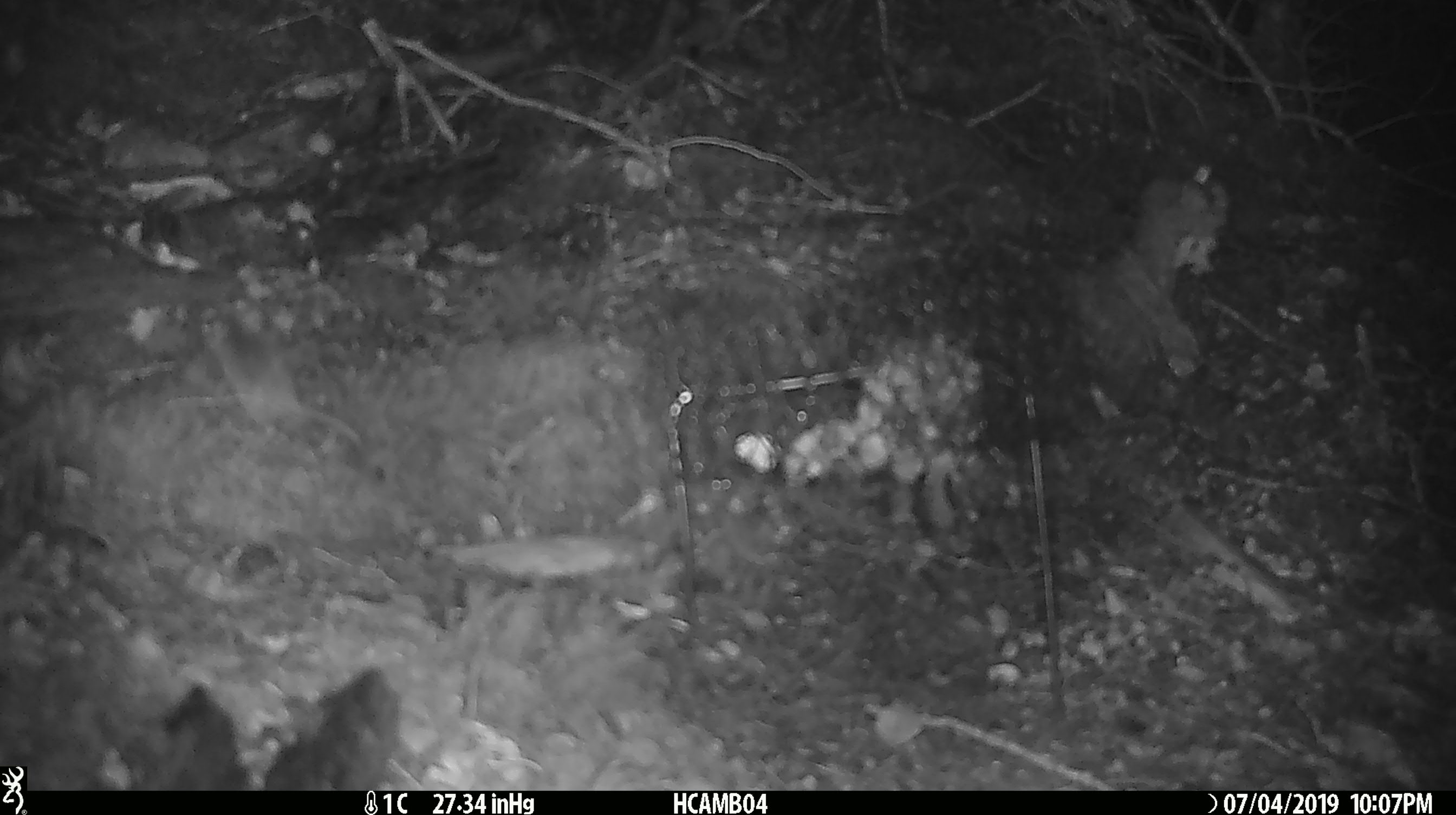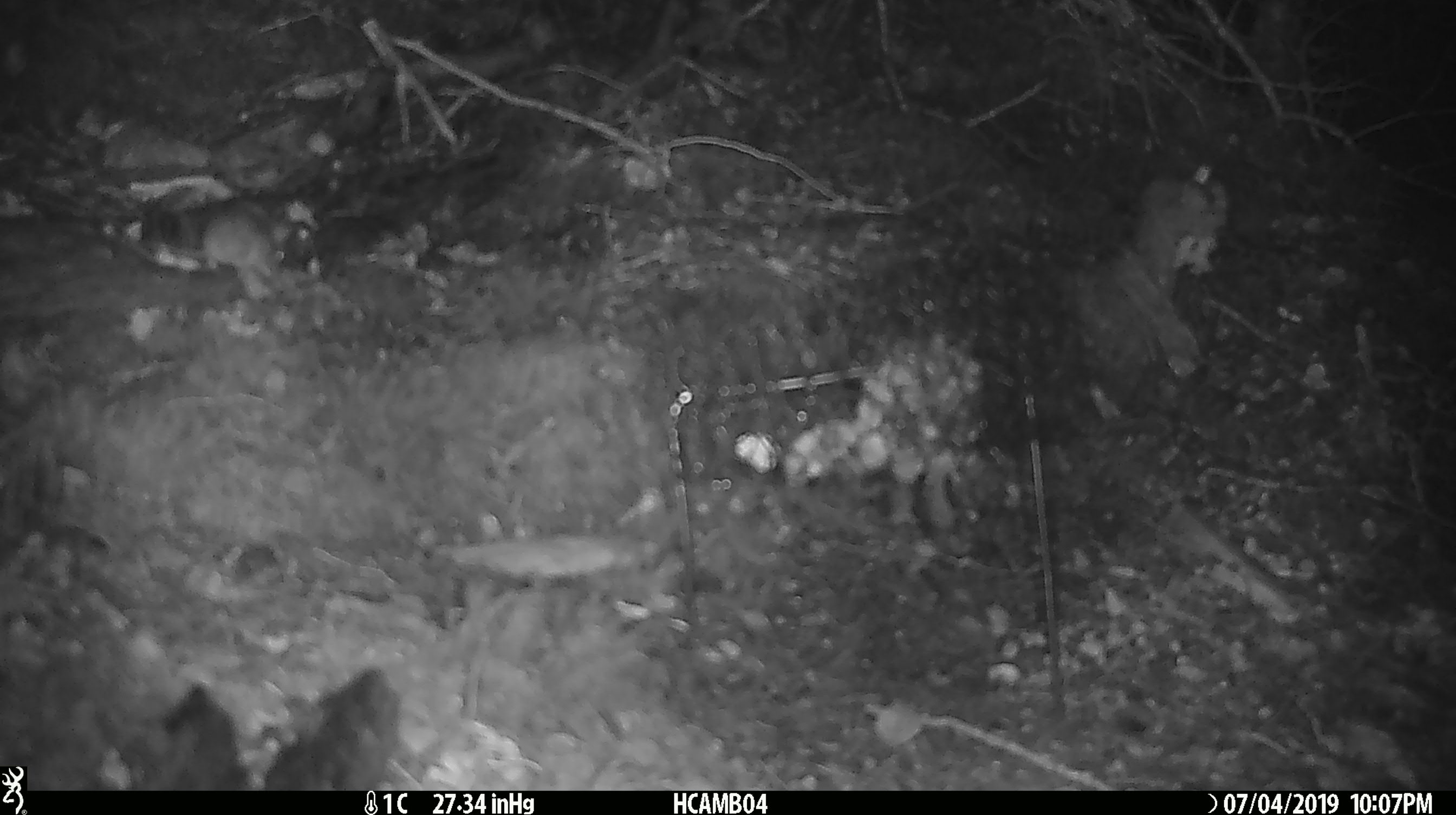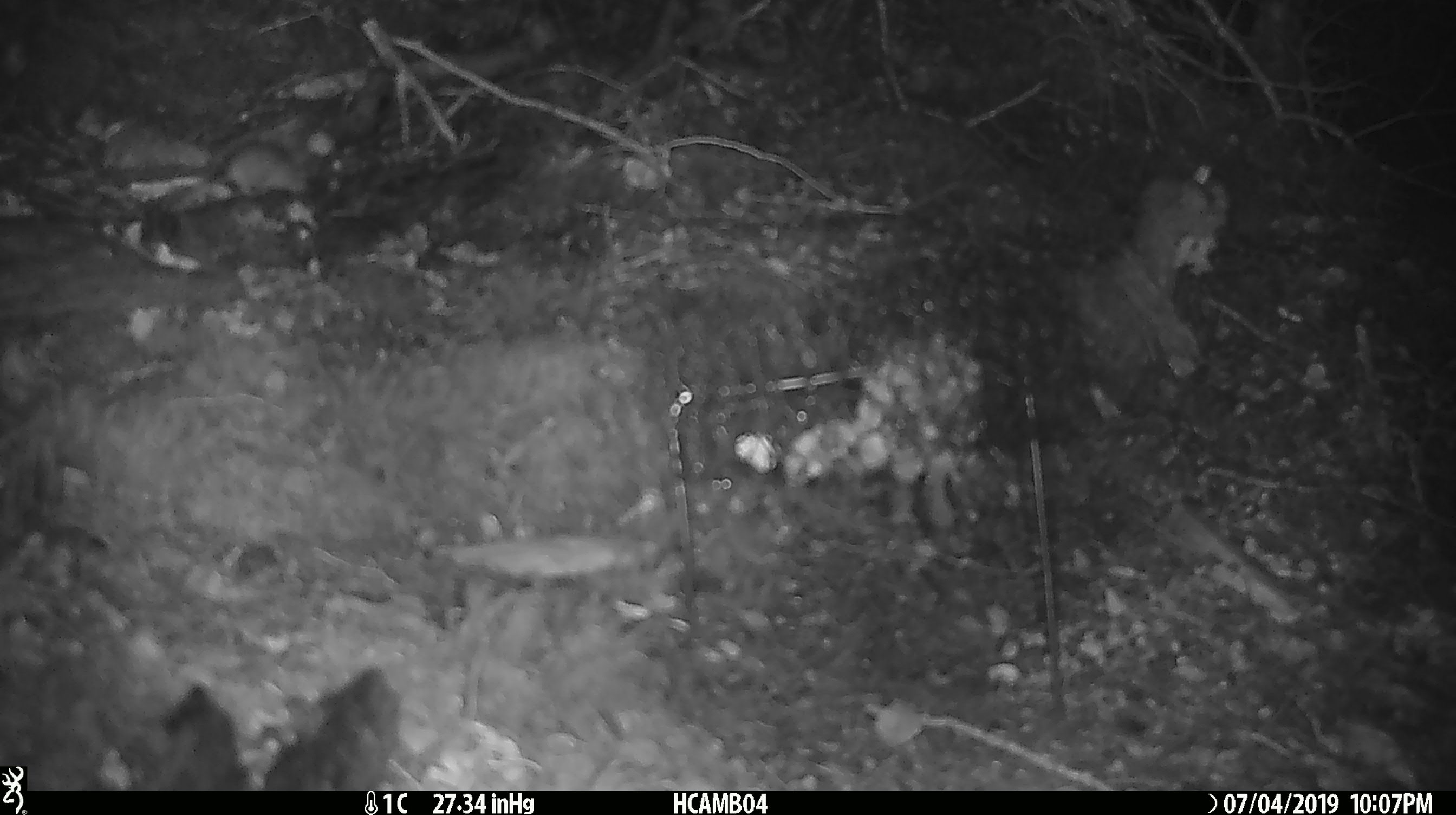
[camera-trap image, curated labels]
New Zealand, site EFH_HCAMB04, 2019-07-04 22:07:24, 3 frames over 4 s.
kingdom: Animalia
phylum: Chordata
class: Mammalia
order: Rodentia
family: Muridae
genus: Mus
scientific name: Mus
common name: mouse